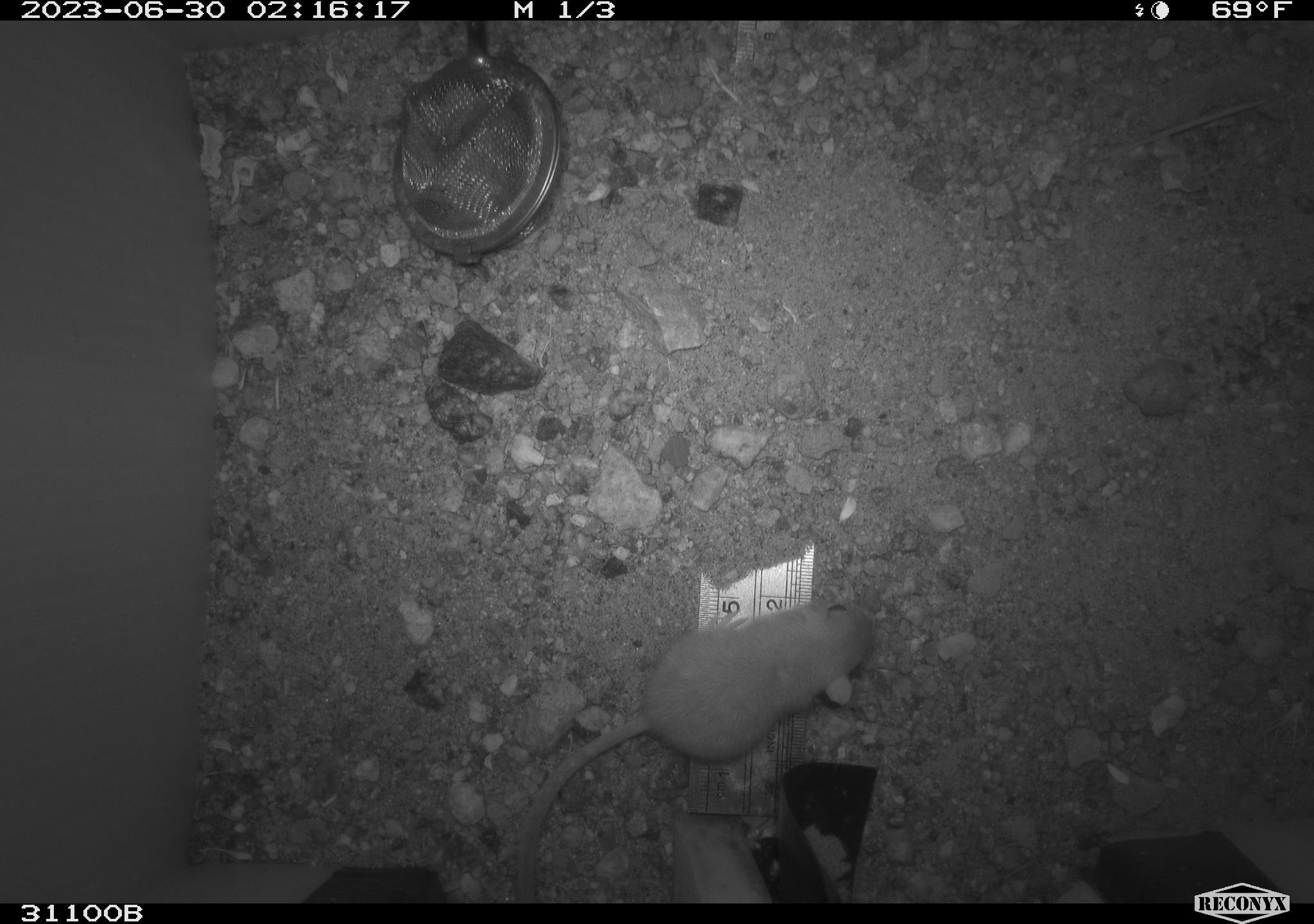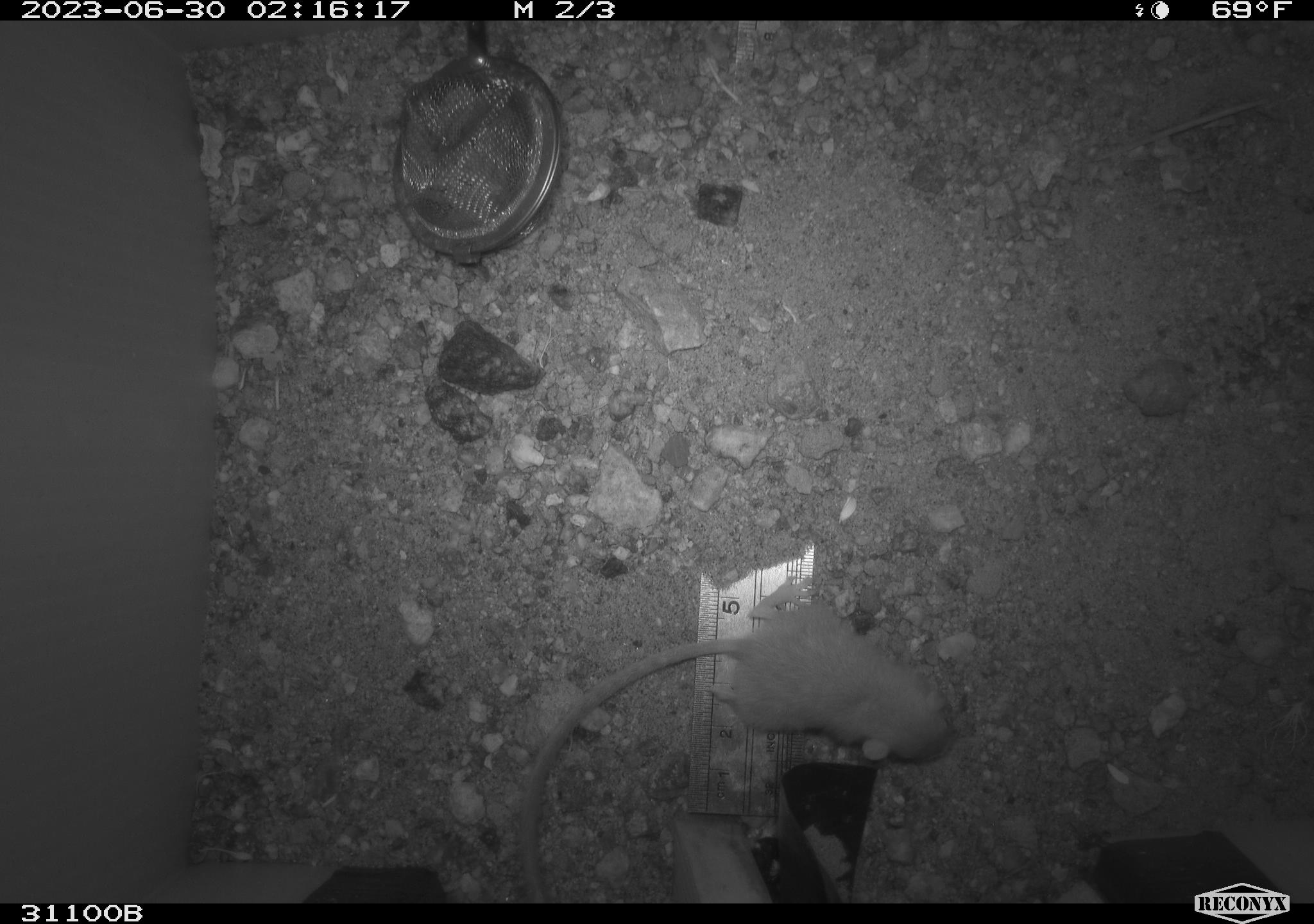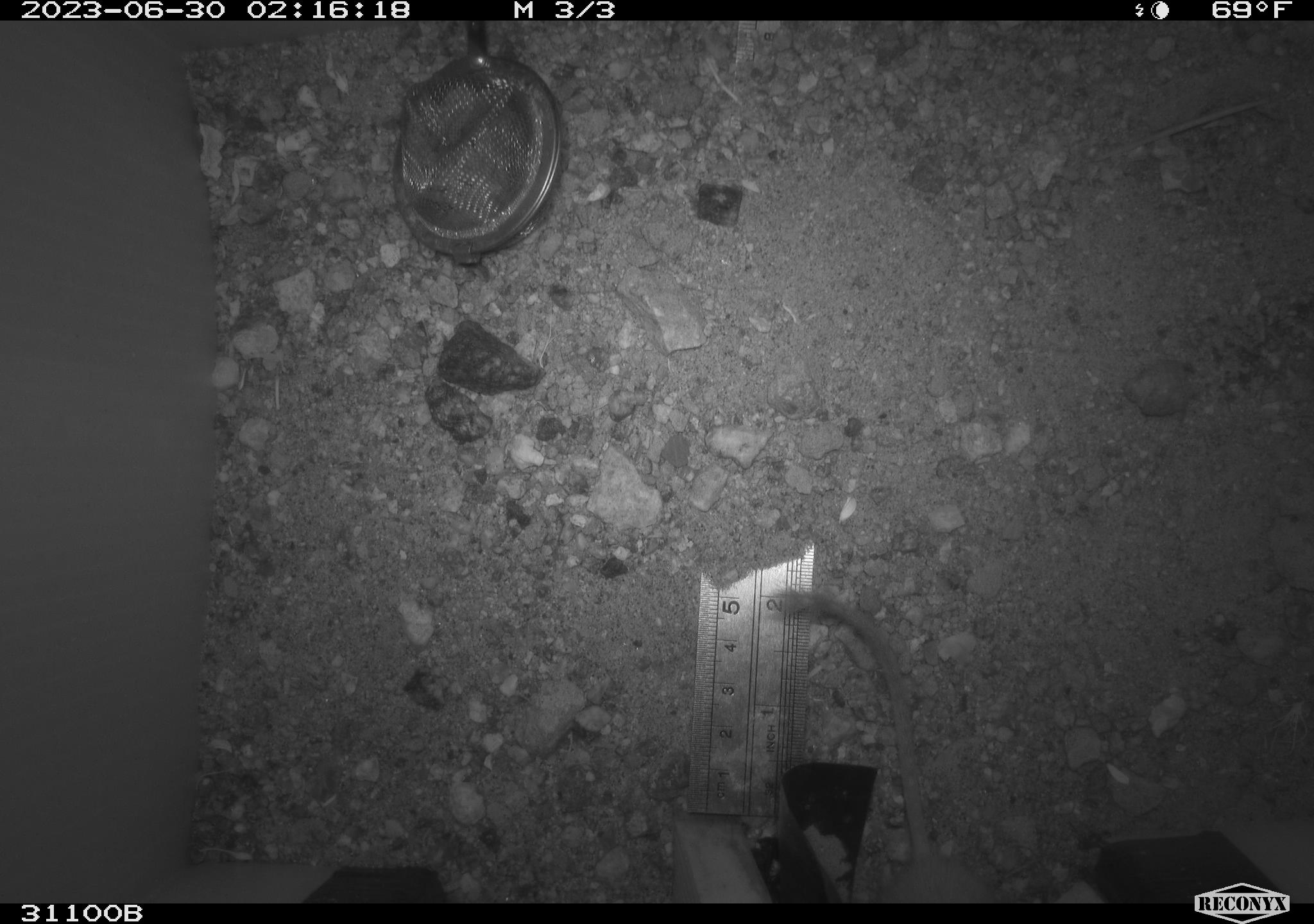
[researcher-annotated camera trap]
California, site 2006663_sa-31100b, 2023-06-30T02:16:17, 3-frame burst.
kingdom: Animalia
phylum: Chordata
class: Mammalia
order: Rodentia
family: Heteromyidae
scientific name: Heteromyidae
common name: kangaroo rats and pocket mice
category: heteromyidae family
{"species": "heteromyidae family (kangaroo rats and pocket mice) (Heteromyidae)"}